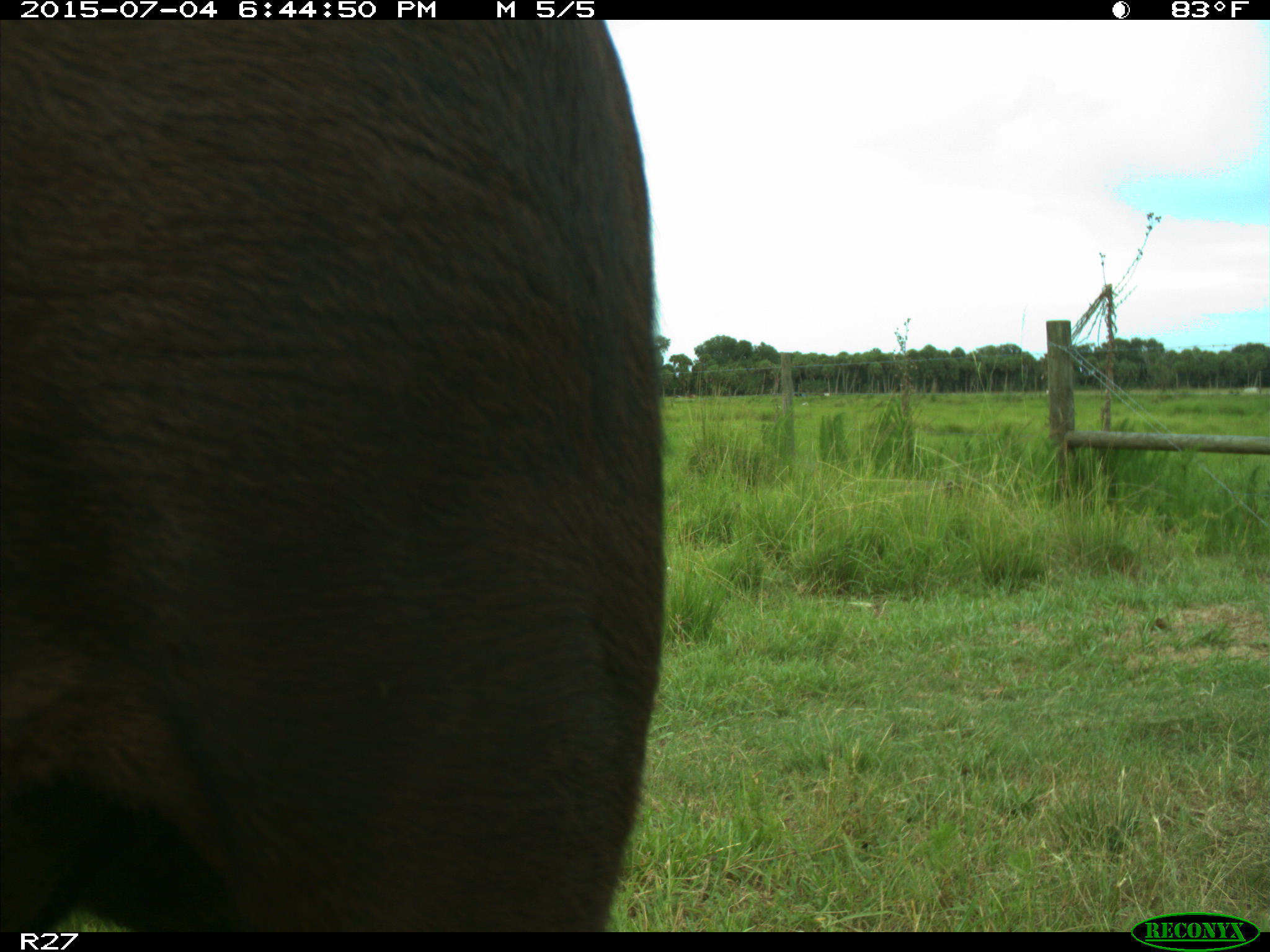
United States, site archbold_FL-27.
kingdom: Animalia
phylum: Chordata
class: Mammalia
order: Artiodactyla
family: Bovidae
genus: Bos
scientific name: Bos taurus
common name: domestic cow